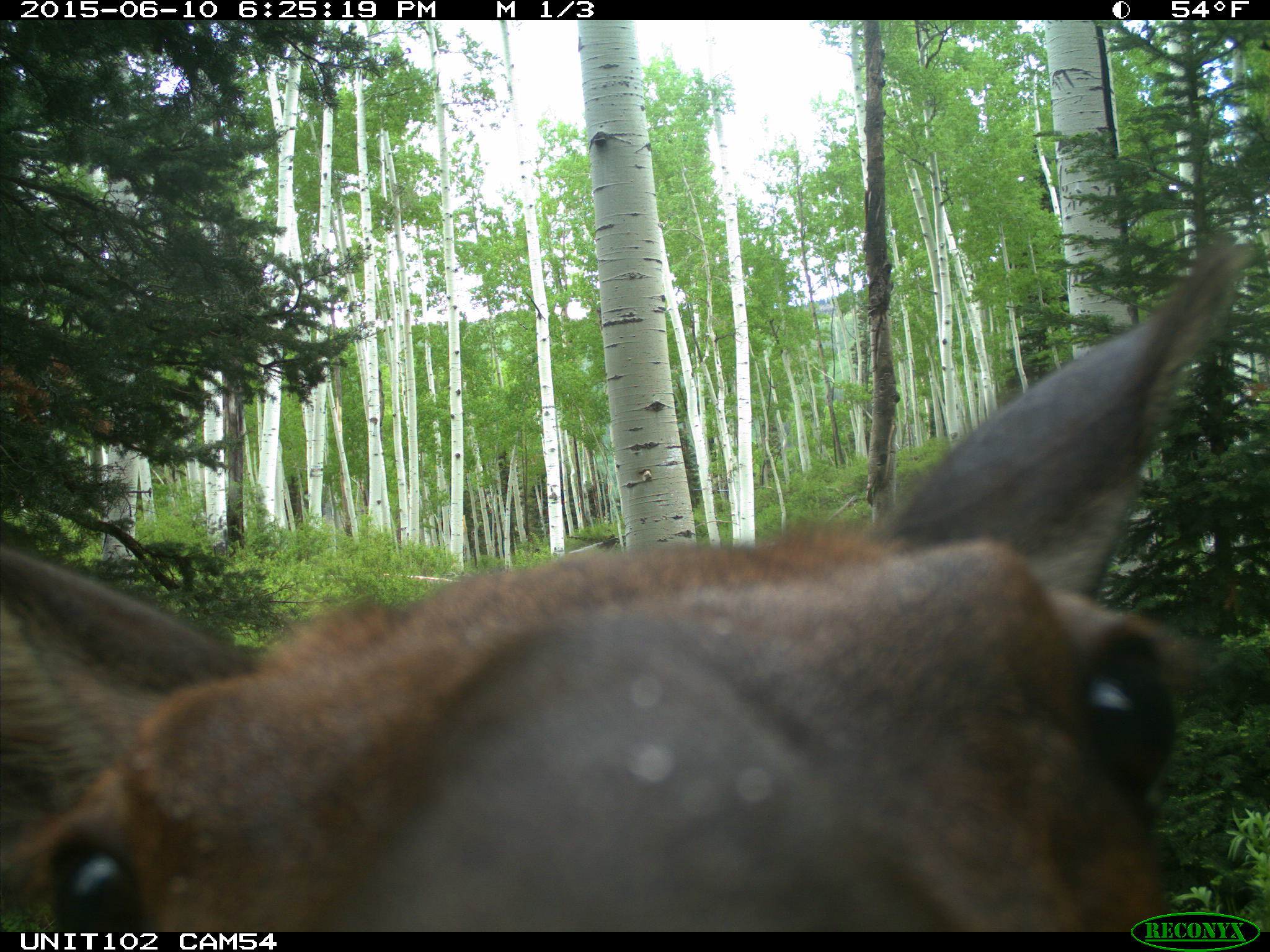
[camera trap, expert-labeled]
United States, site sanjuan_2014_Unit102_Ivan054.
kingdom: Animalia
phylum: Chordata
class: Mammalia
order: Artiodactyla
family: Cervidae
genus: Cervus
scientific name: Cervus elaphus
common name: red deer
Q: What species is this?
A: Cervus elaphus (red deer).